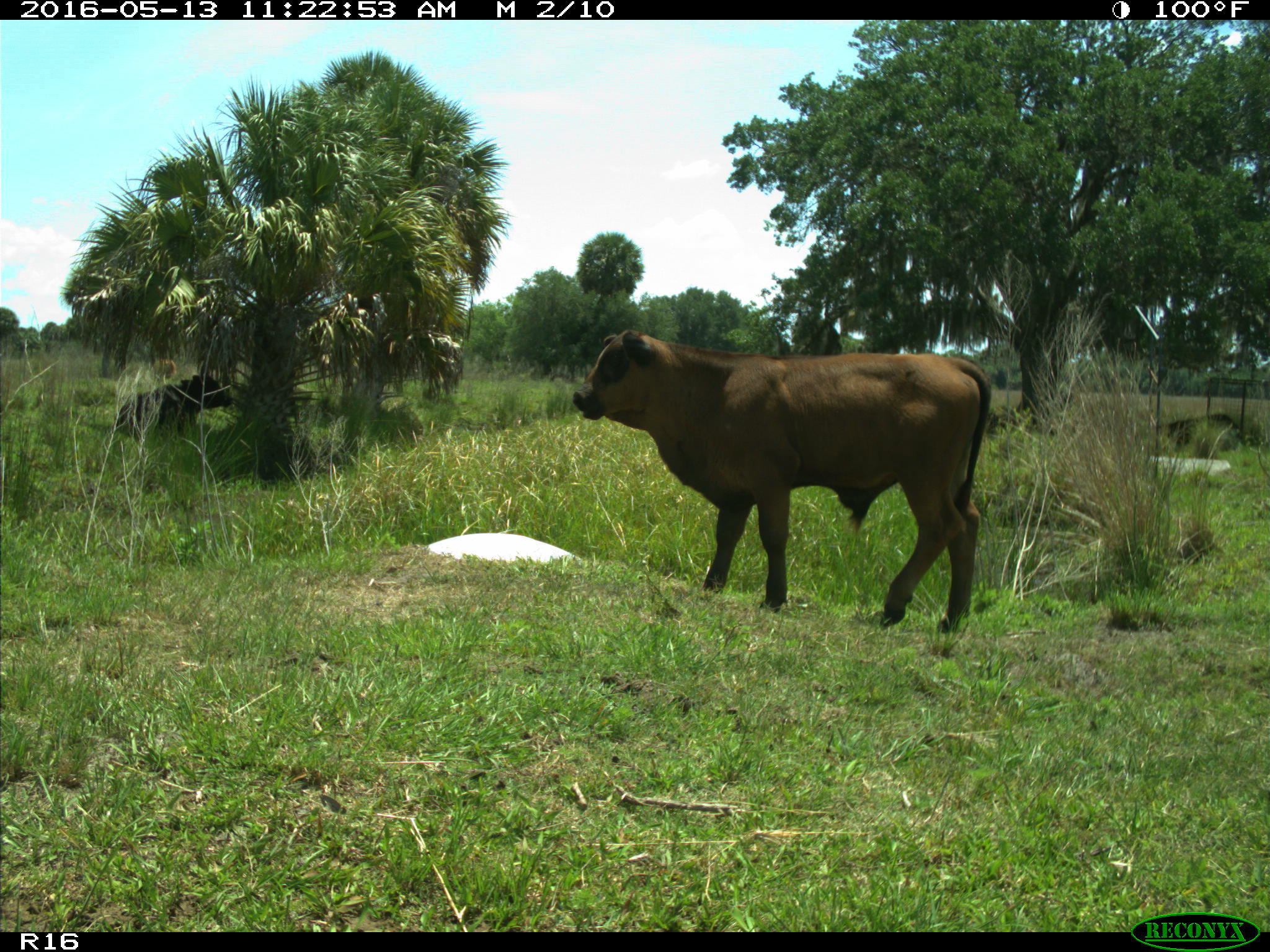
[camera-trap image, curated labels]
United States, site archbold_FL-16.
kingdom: Animalia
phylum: Chordata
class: Mammalia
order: Artiodactyla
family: Bovidae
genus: Bos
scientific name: Bos taurus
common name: domestic cow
Bos taurus (domestic cow).